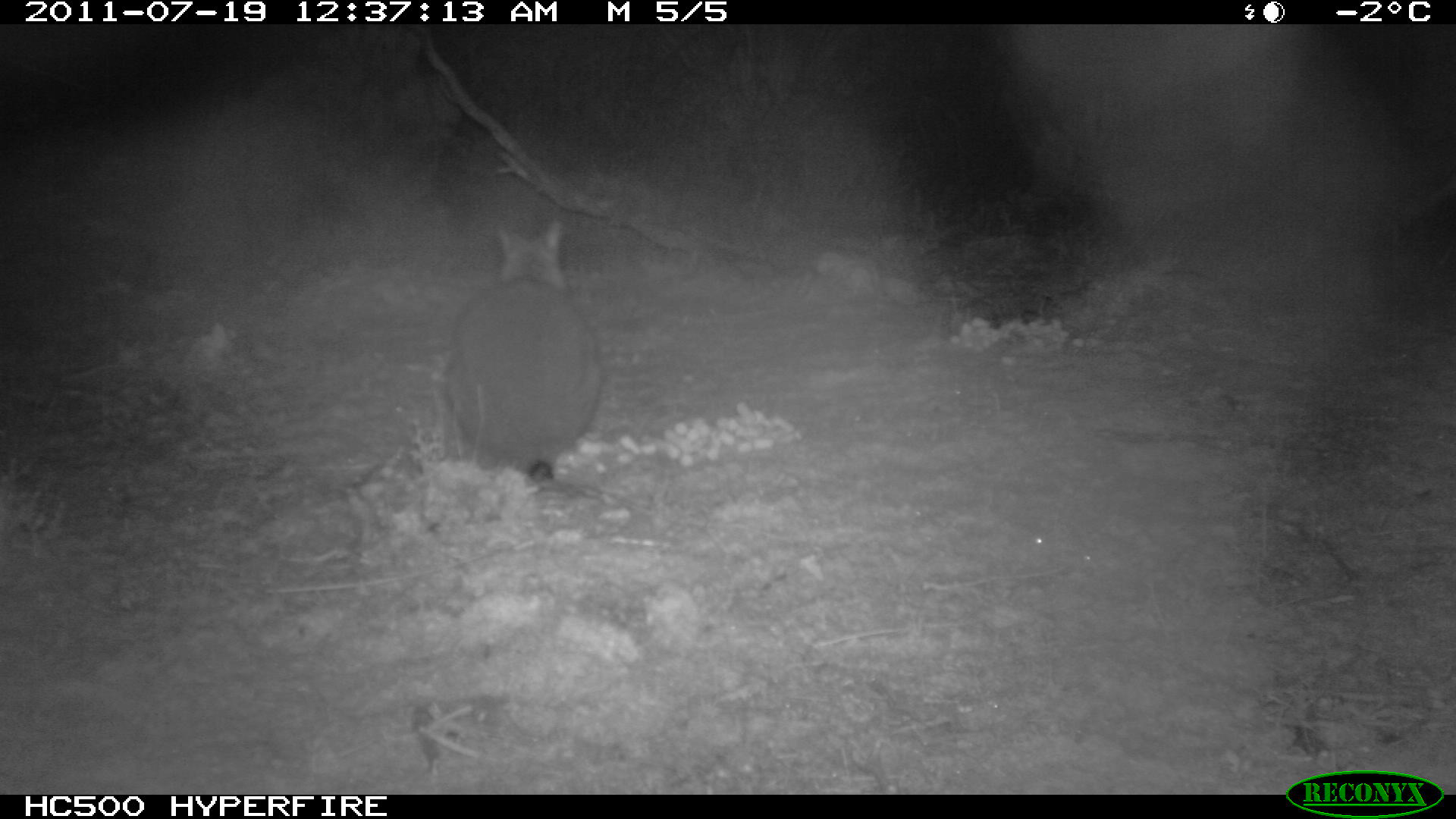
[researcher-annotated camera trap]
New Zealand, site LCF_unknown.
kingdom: Animalia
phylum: Chordata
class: Mammalia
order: Diprotodontia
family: Macropodidae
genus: Notamacropus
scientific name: Notamacropus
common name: wallaby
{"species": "wallaby (Notamacropus)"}